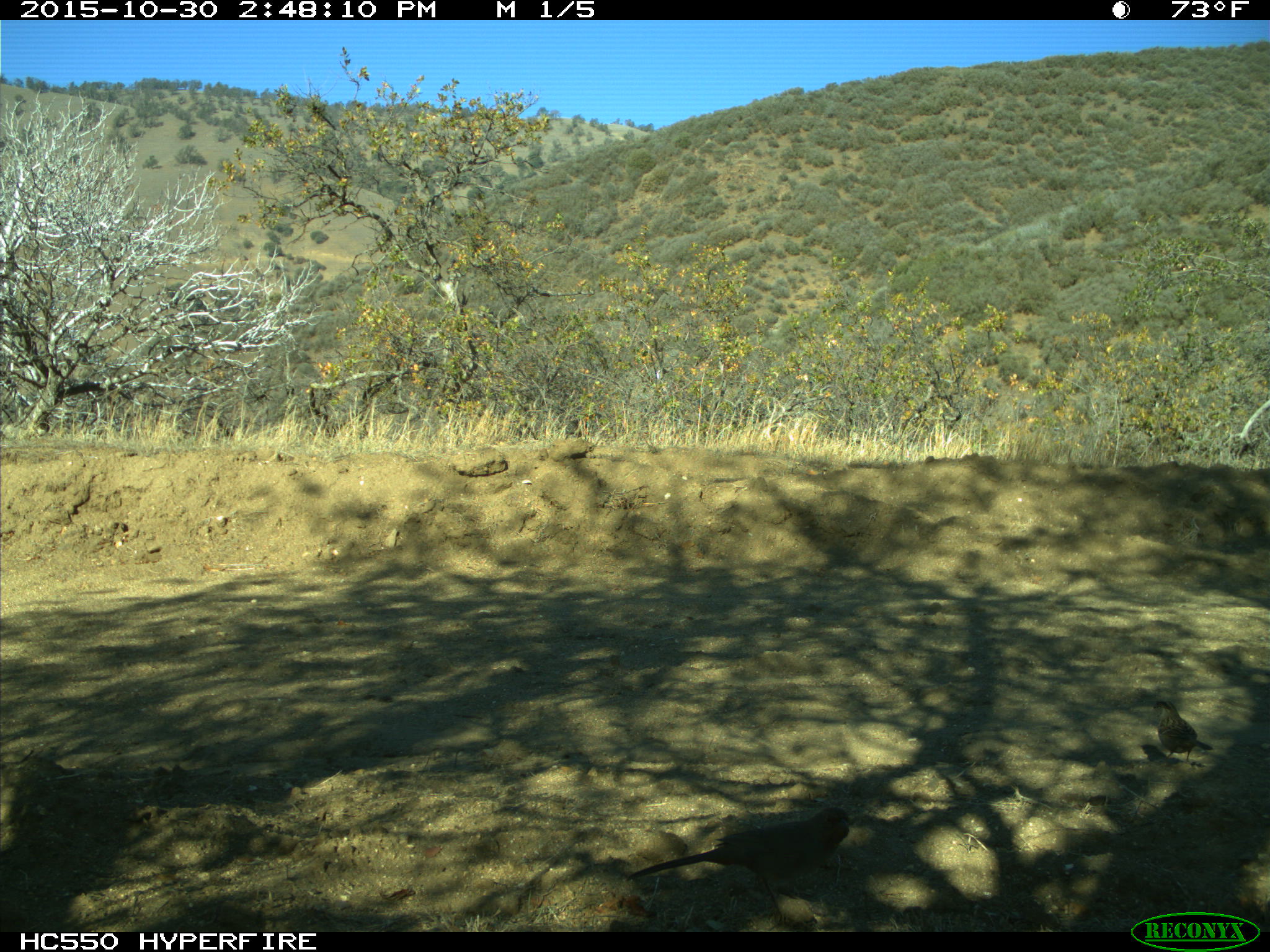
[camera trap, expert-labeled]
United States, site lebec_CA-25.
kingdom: Animalia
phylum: Chordata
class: Aves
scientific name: Aves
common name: birds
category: unidentified bird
Unidentified bird (birds) (Aves).